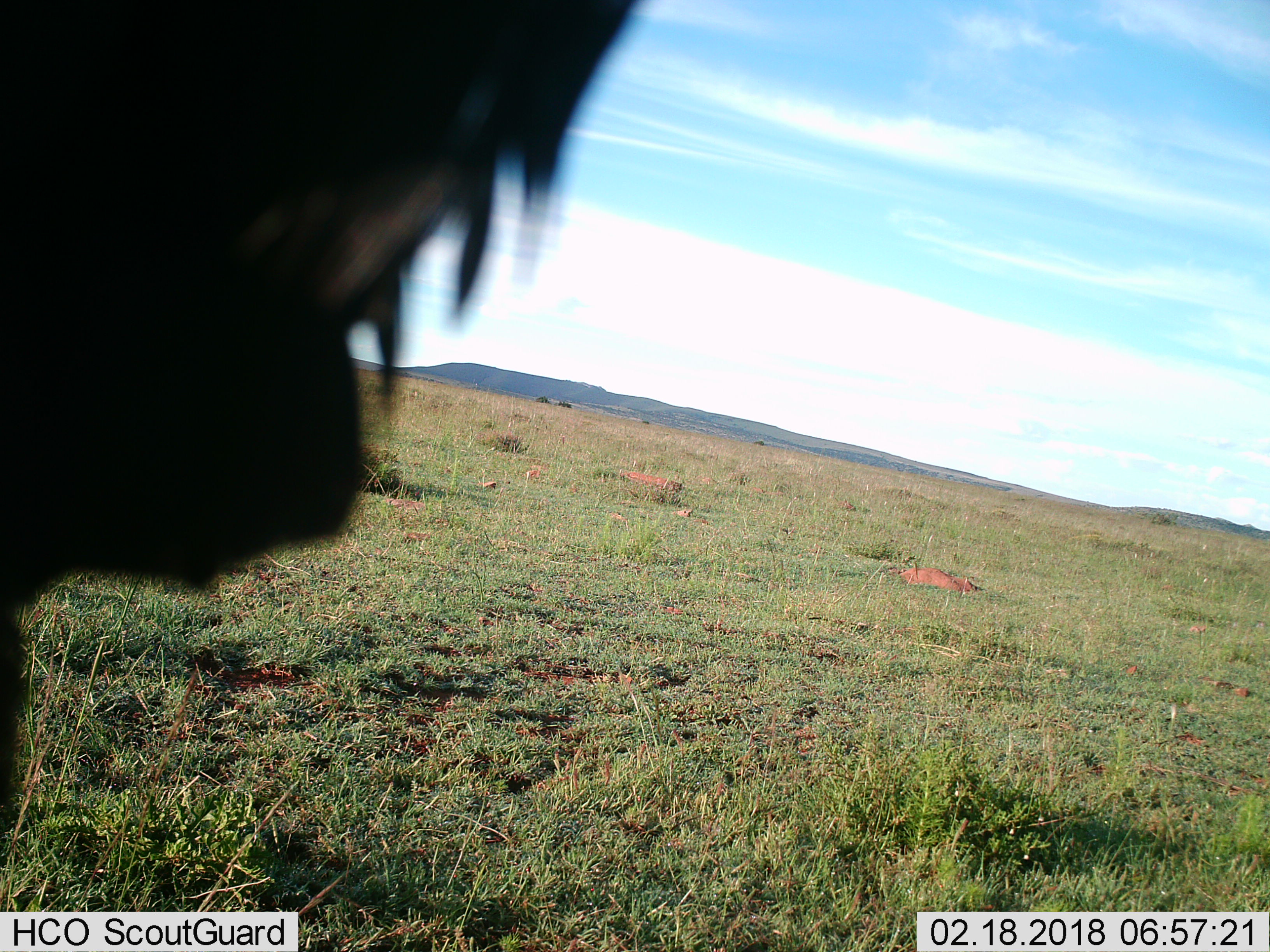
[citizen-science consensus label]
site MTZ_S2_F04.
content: unidentified animal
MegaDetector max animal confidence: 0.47